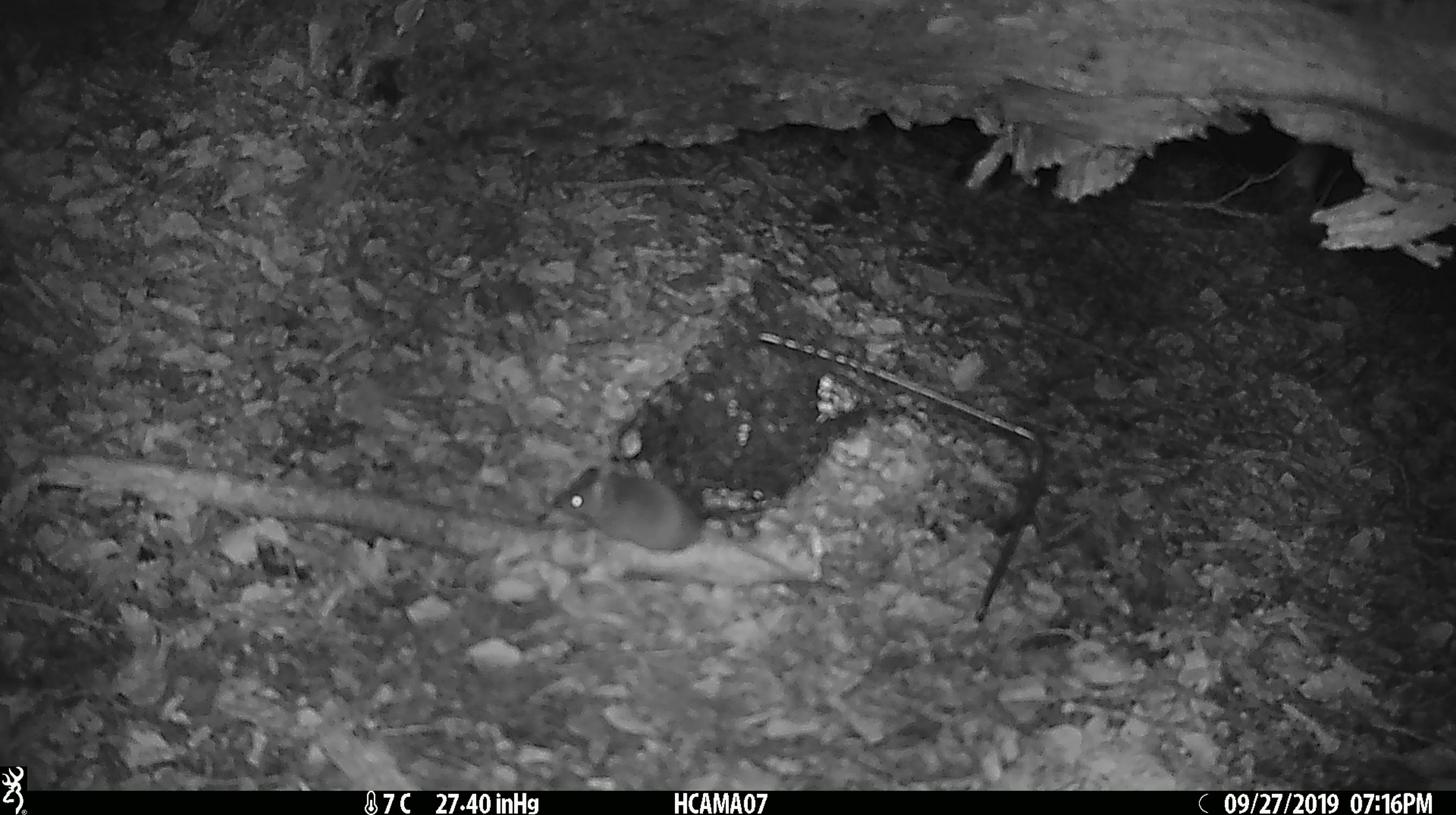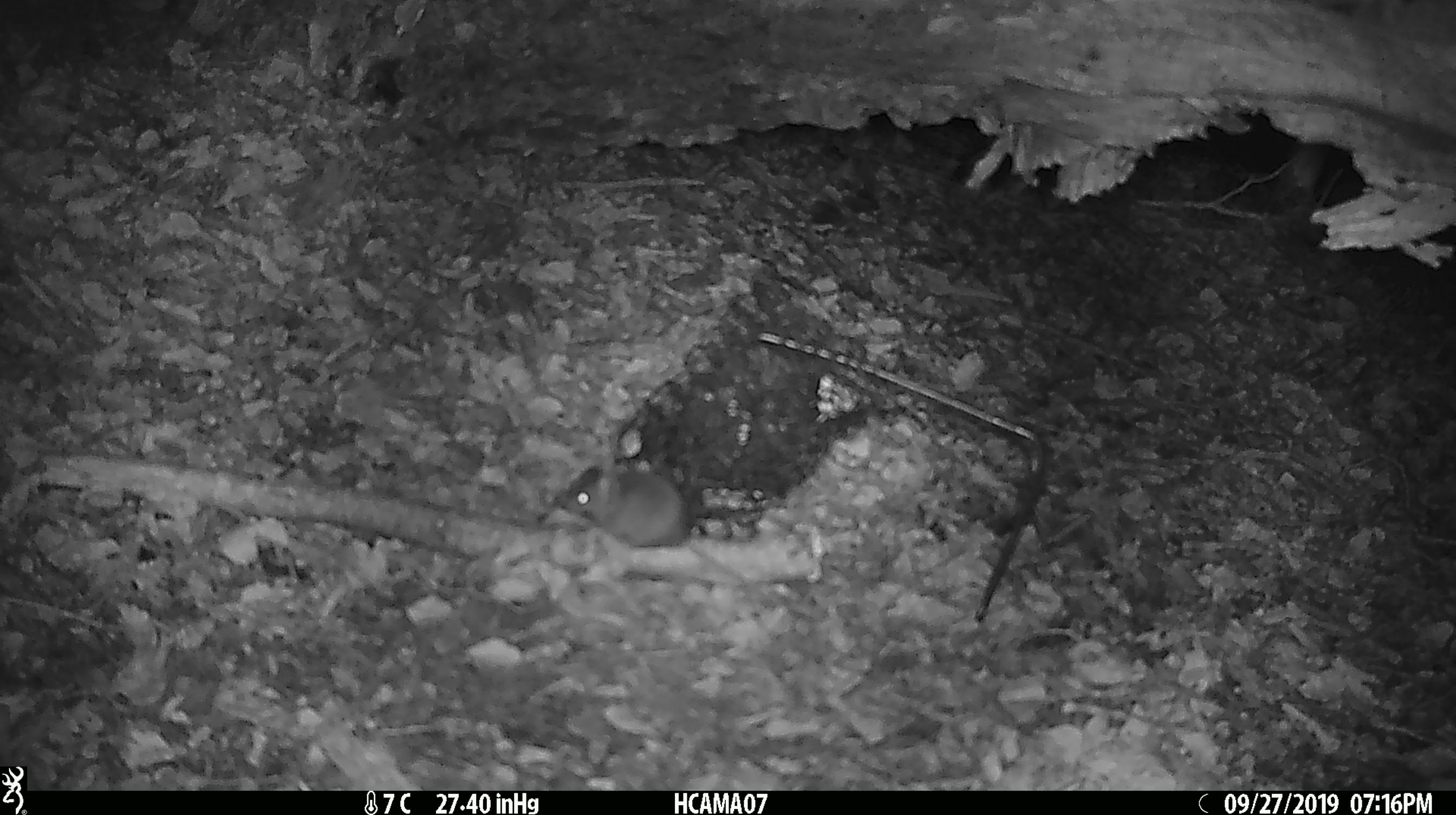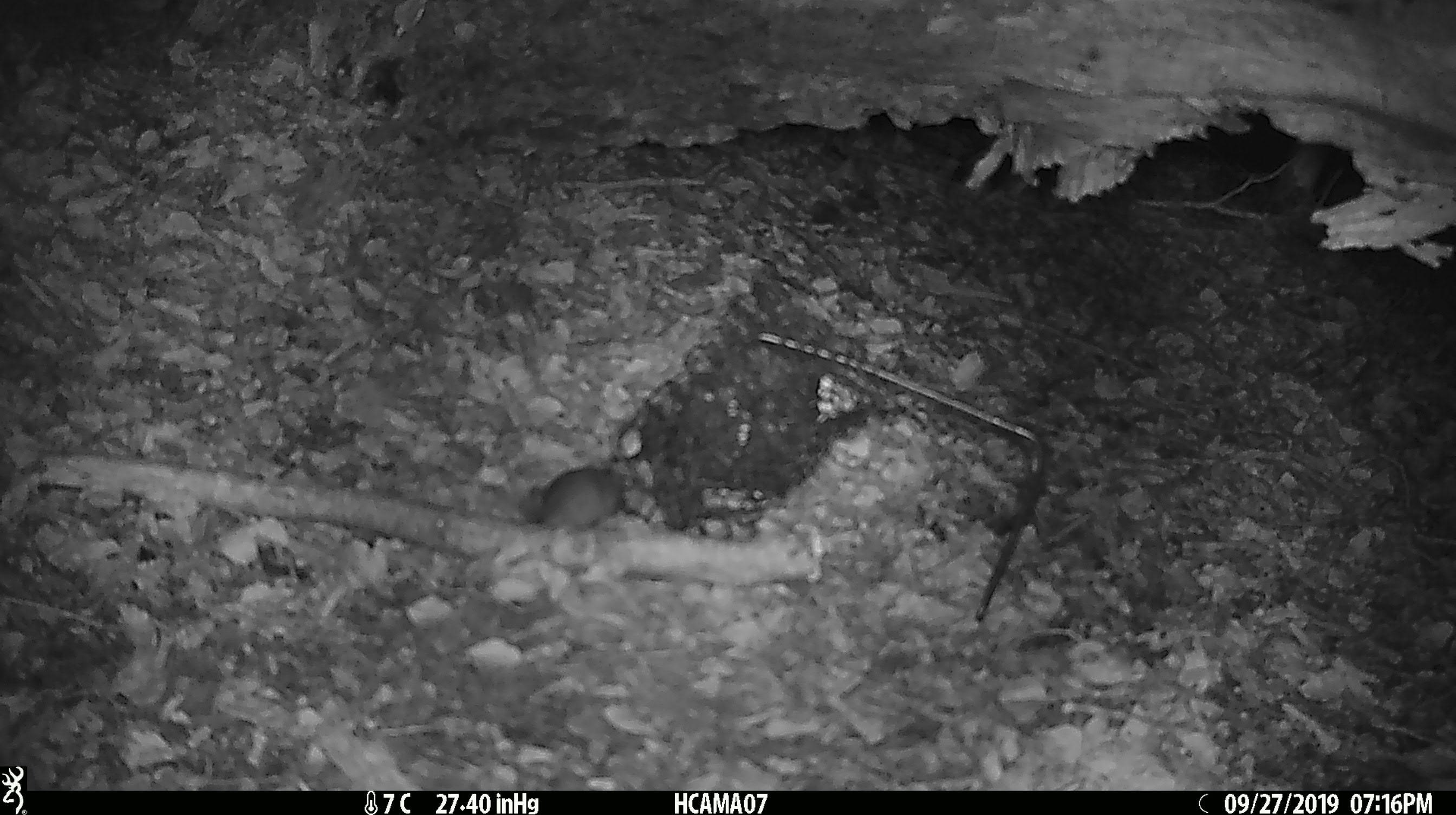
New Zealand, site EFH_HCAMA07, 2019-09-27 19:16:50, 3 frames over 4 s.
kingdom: Animalia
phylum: Chordata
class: Mammalia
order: Rodentia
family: Muridae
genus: Mus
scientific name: Mus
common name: mouse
Mouse (Mus).